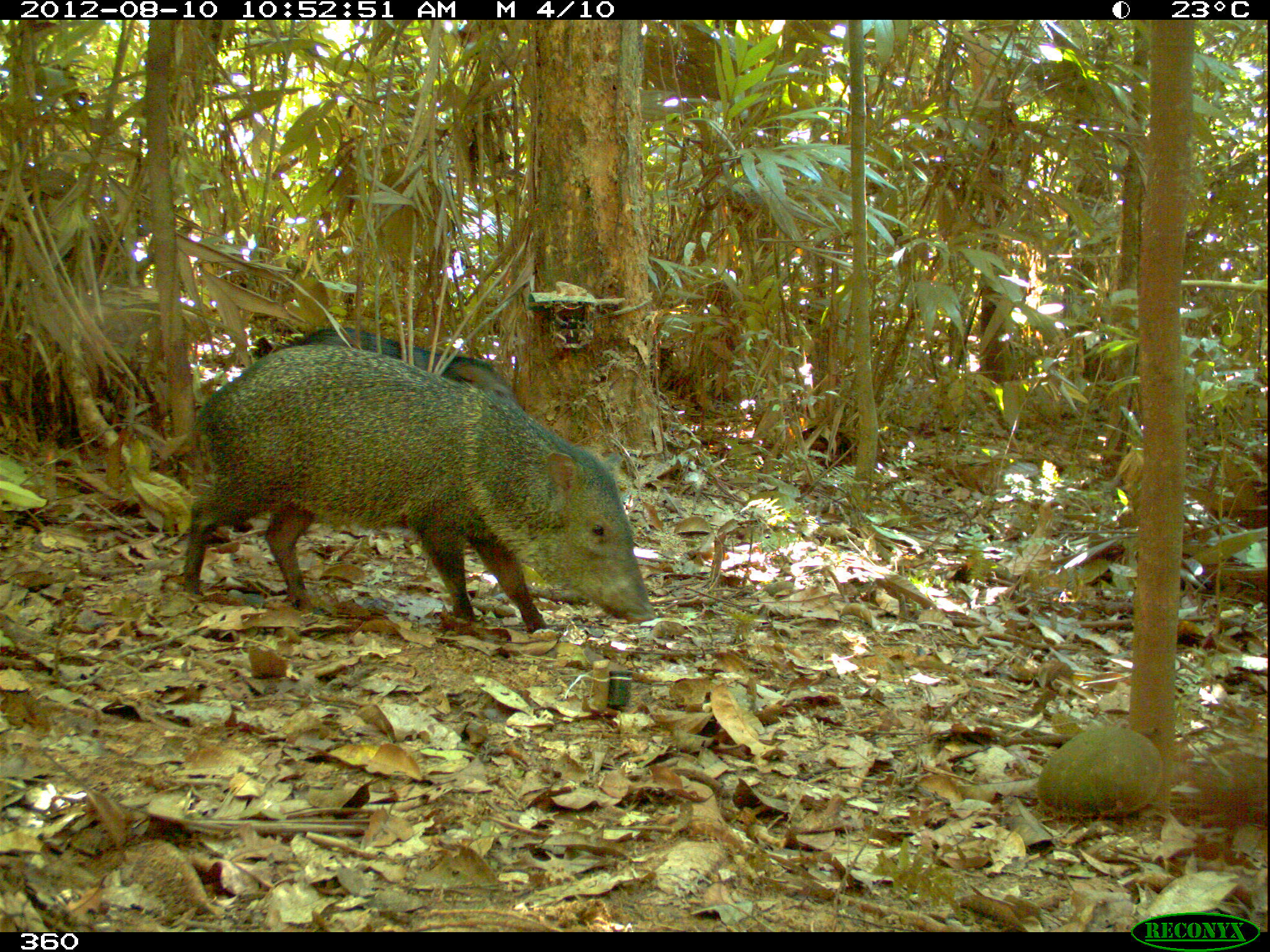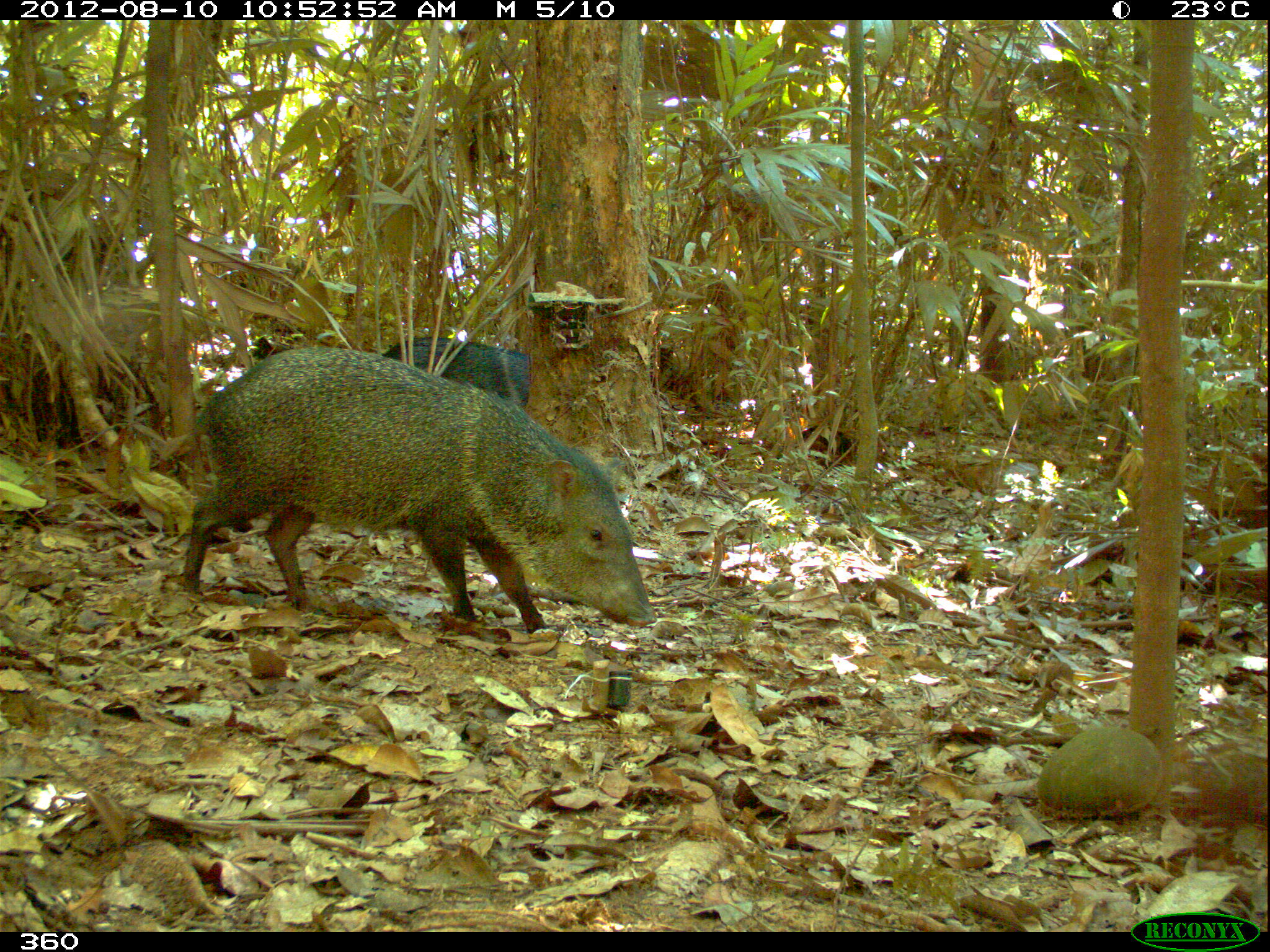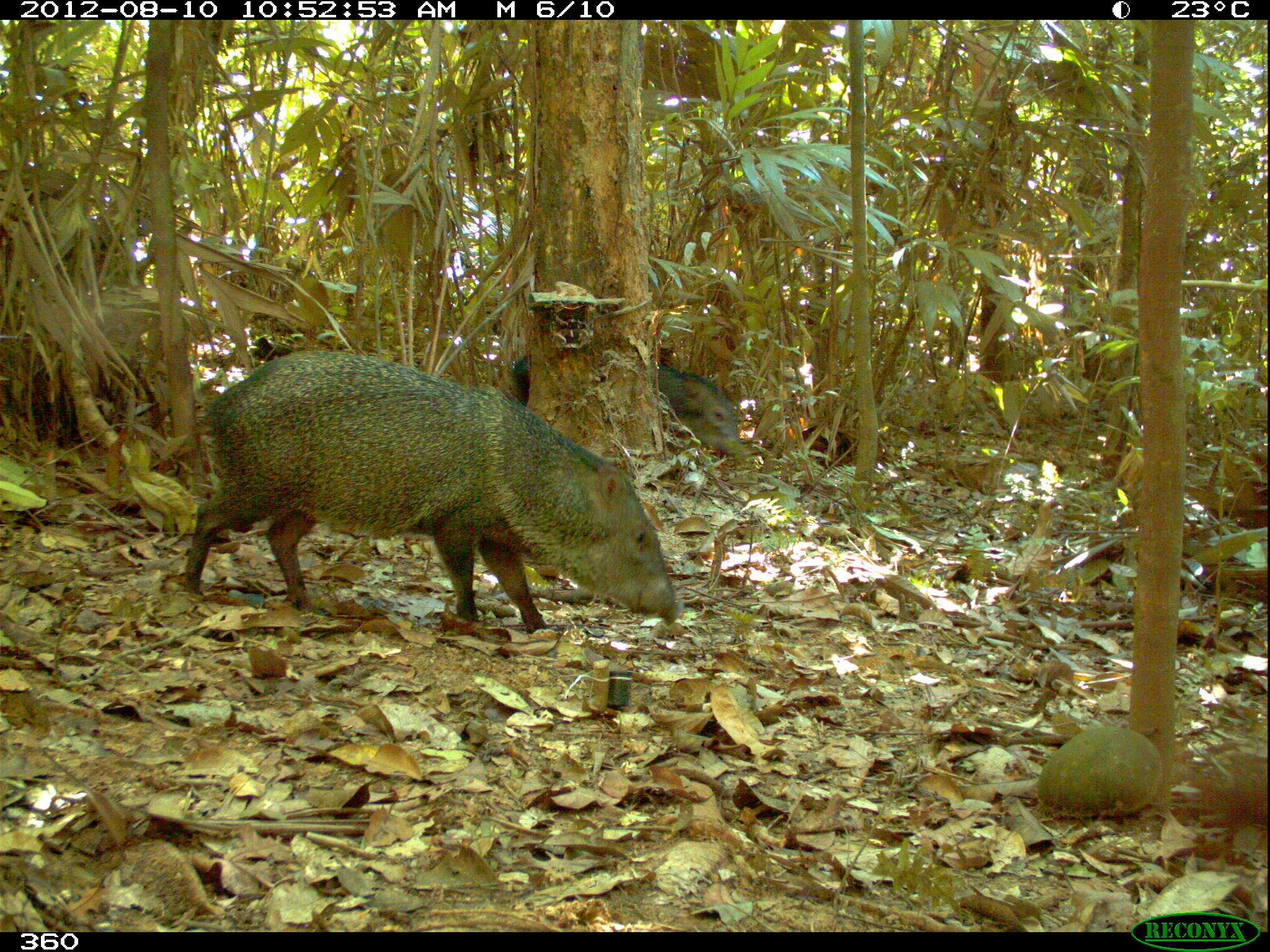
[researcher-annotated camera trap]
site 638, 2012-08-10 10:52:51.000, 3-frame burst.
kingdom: Animalia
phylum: Chordata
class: Mammalia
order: Artiodactyla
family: Tayassuidae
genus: Pecari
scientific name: Pecari tajacu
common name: collared peccary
Pecari tajacu (collared peccary).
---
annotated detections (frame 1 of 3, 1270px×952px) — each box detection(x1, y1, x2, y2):
pecari tajacu: detection(180, 343, 658, 635); detection(279, 326, 517, 406)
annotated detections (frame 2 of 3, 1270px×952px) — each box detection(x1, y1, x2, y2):
pecari tajacu: detection(183, 343, 656, 631); detection(380, 336, 531, 406)